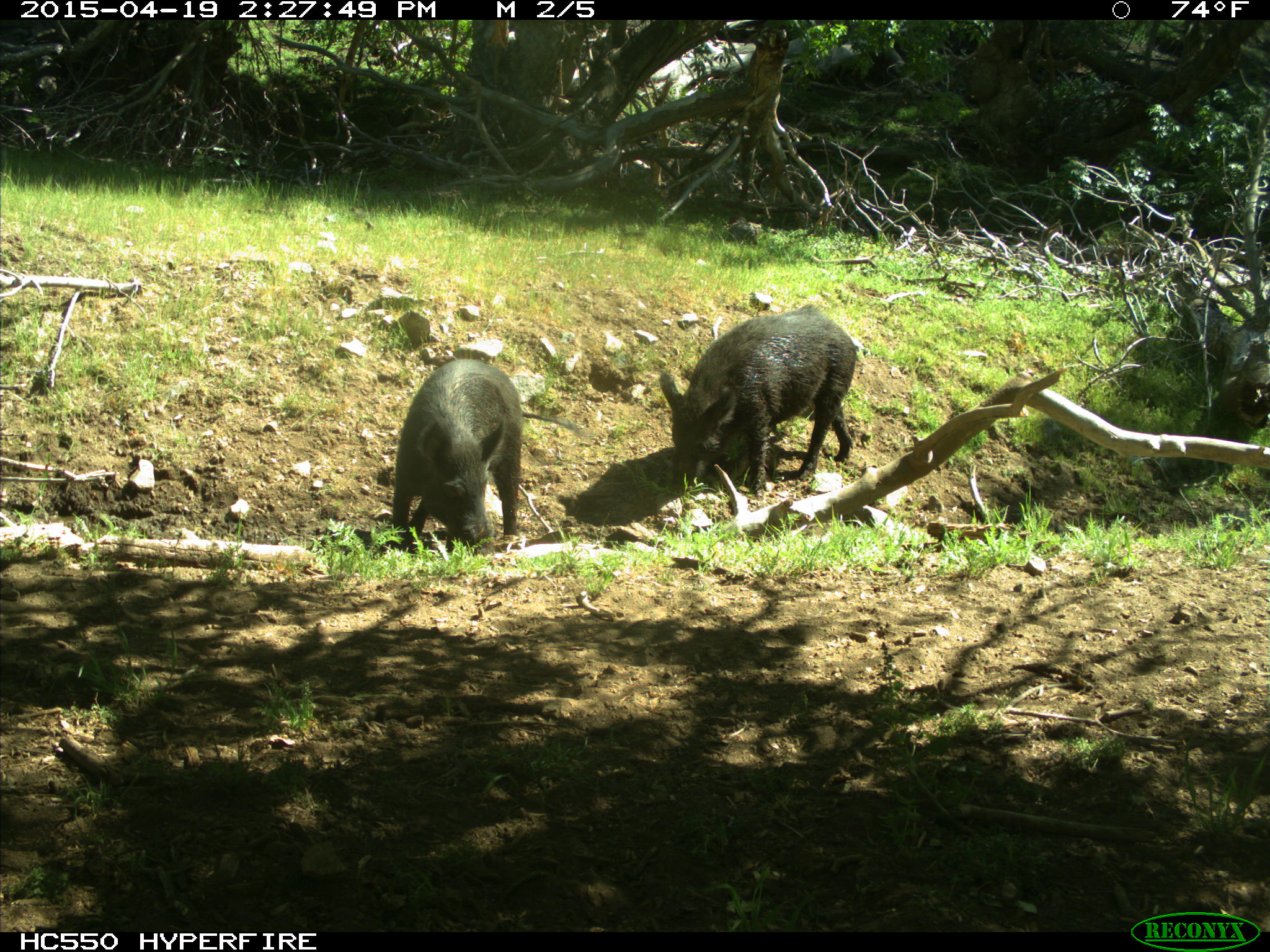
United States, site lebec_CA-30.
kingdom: Animalia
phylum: Chordata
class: Mammalia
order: Artiodactyla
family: Suidae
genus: Sus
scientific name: Sus scrofa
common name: wild boar